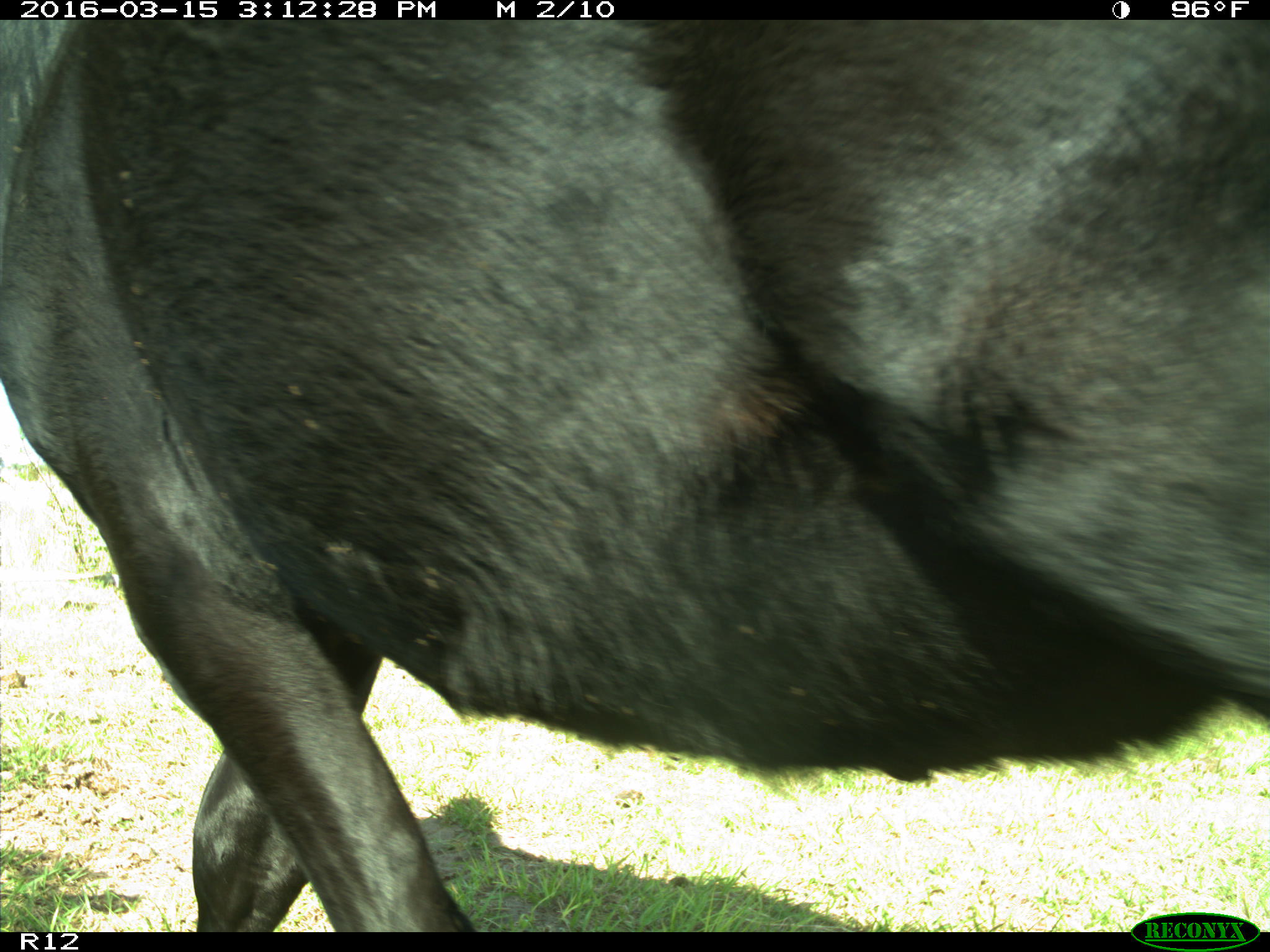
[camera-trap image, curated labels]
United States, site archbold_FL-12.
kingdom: Animalia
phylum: Chordata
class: Mammalia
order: Artiodactyla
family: Bovidae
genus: Bos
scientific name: Bos taurus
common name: domestic cow